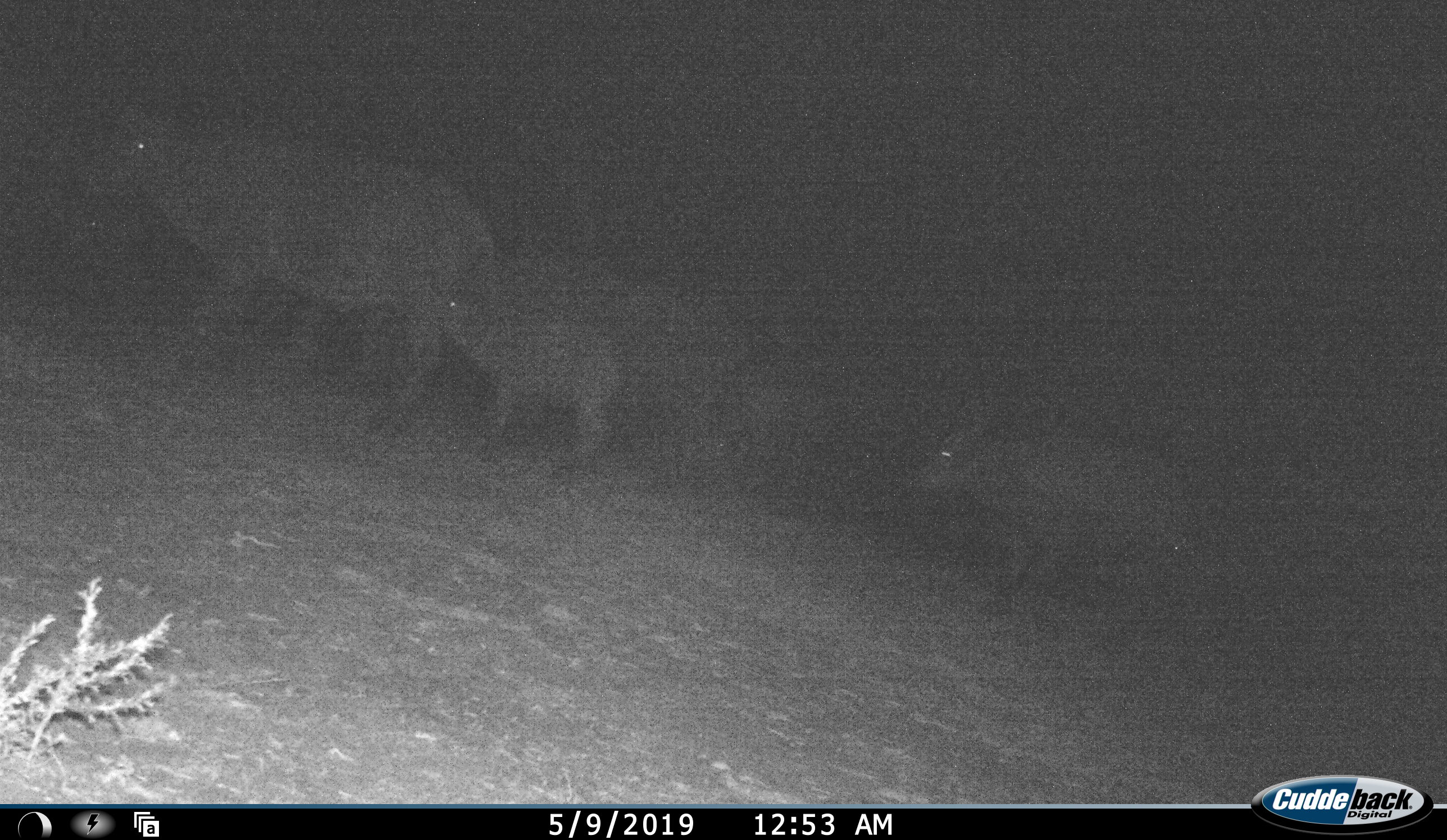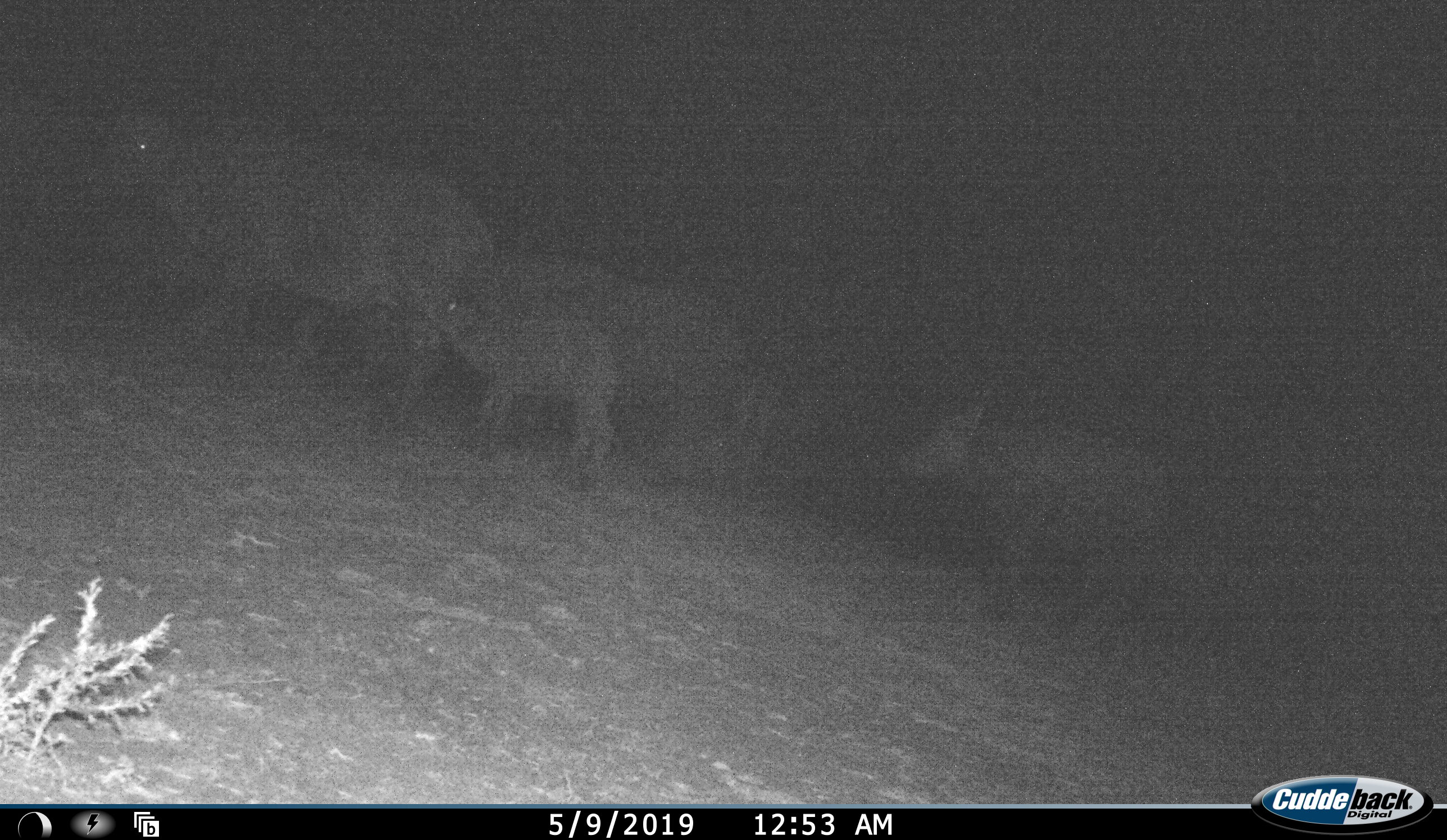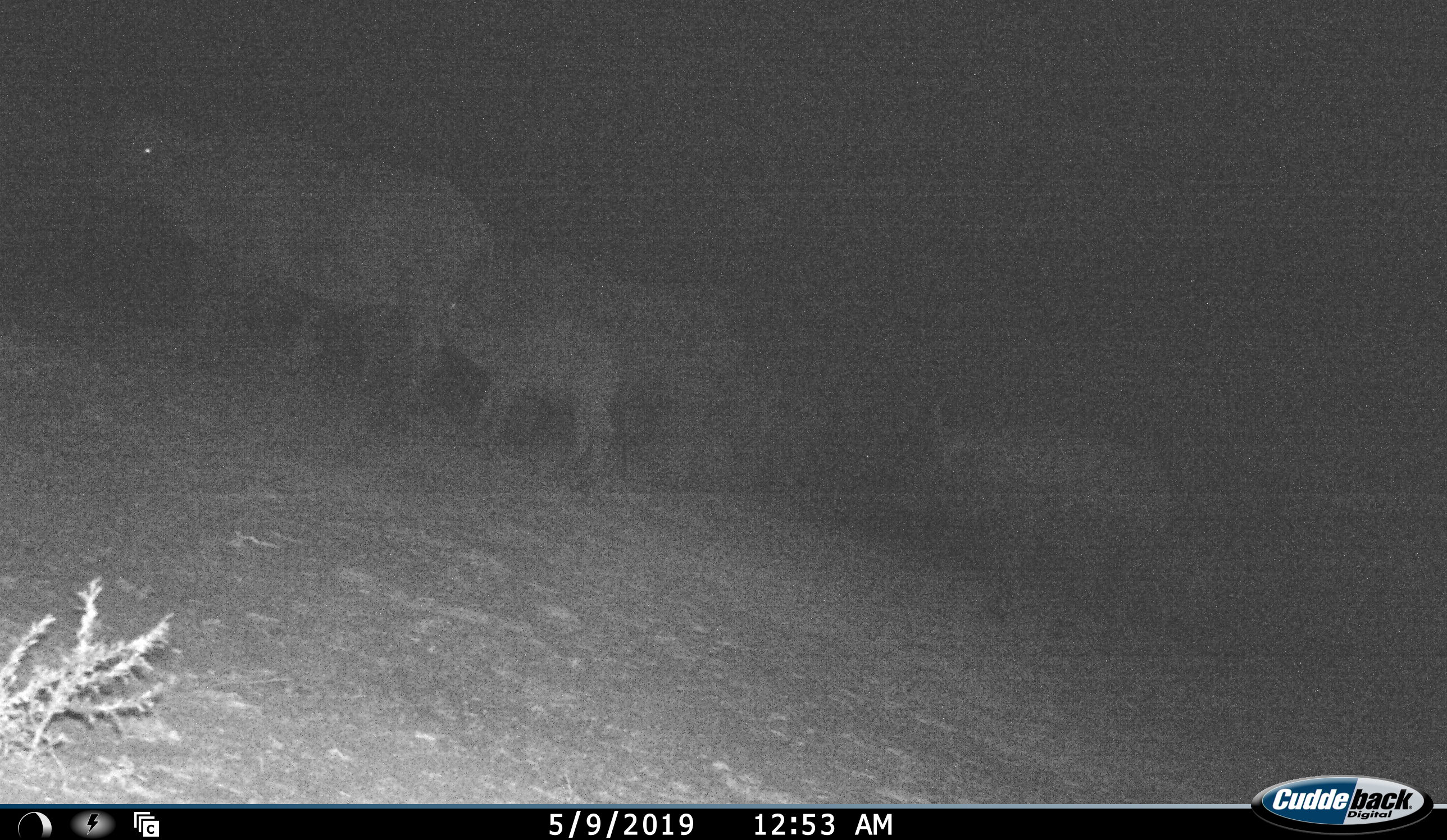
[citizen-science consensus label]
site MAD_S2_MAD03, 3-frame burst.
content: unidentified animal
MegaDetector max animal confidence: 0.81